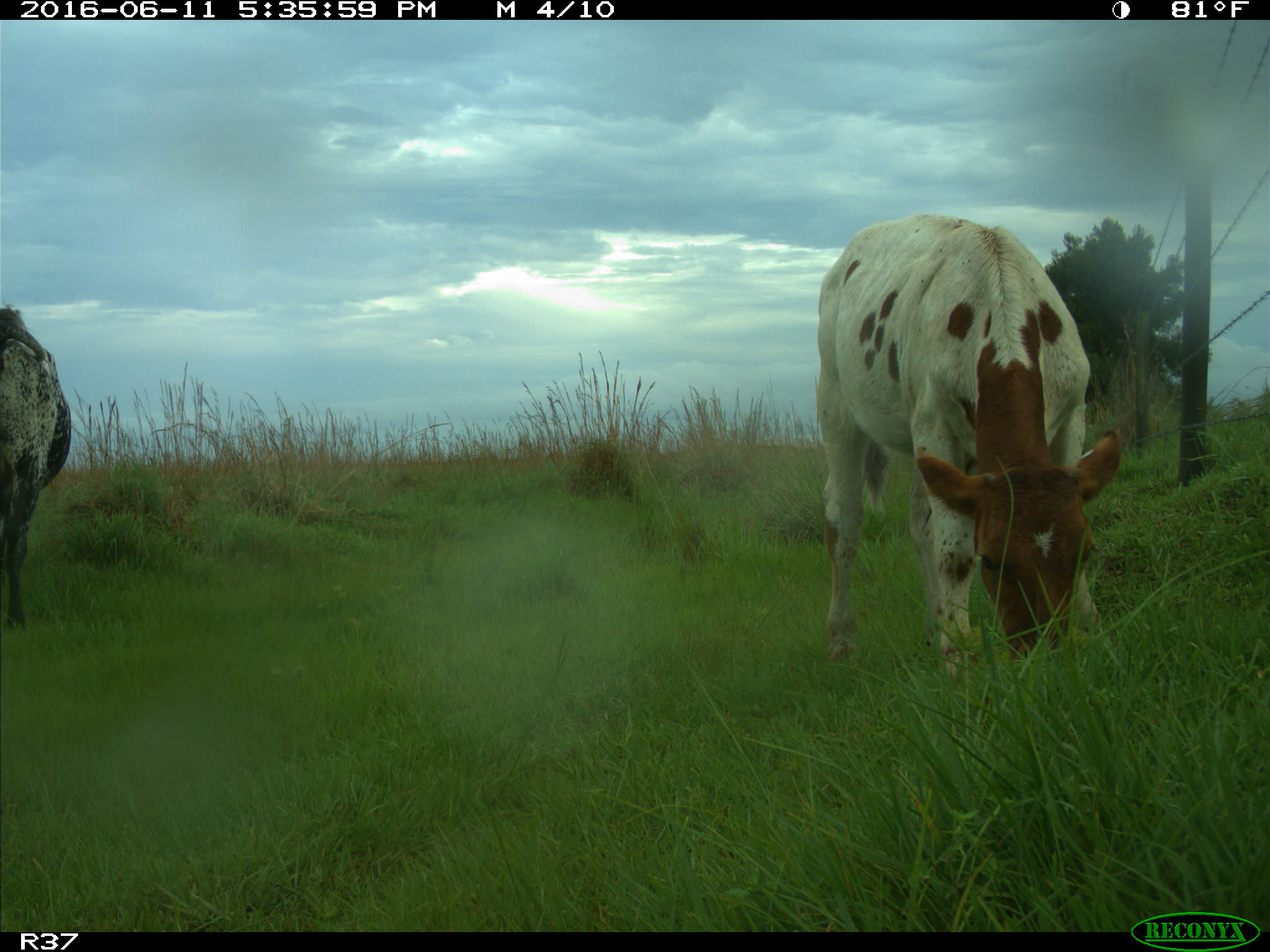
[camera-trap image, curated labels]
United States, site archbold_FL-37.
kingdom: Animalia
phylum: Chordata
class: Mammalia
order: Artiodactyla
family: Bovidae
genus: Bos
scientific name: Bos taurus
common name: domestic cow